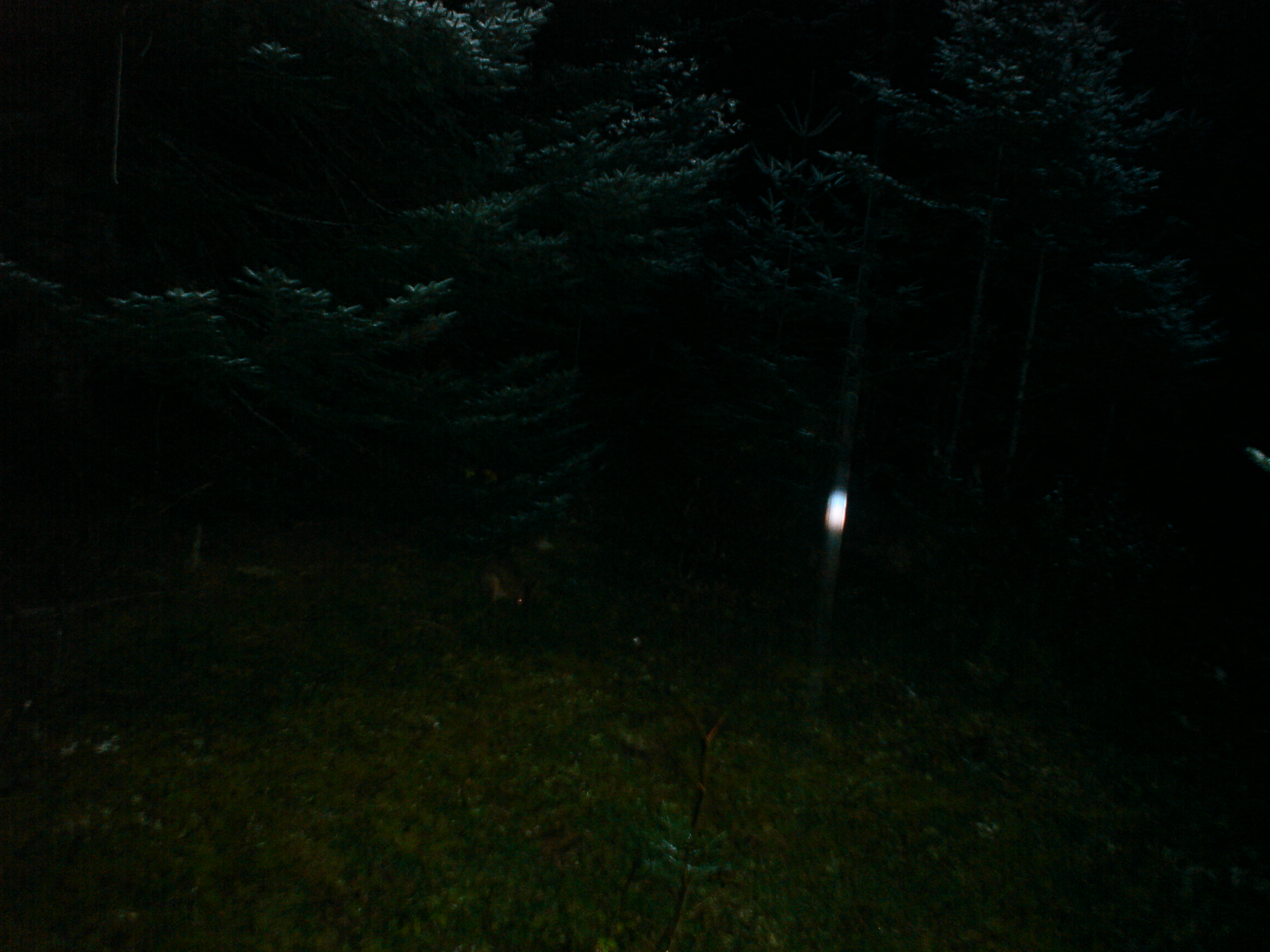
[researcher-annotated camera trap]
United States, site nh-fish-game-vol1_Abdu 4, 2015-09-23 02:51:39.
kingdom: Animalia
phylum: Chordata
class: Mammalia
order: Lagomorpha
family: Leporidae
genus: Lepus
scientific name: Lepus americanus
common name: snowshoe hare